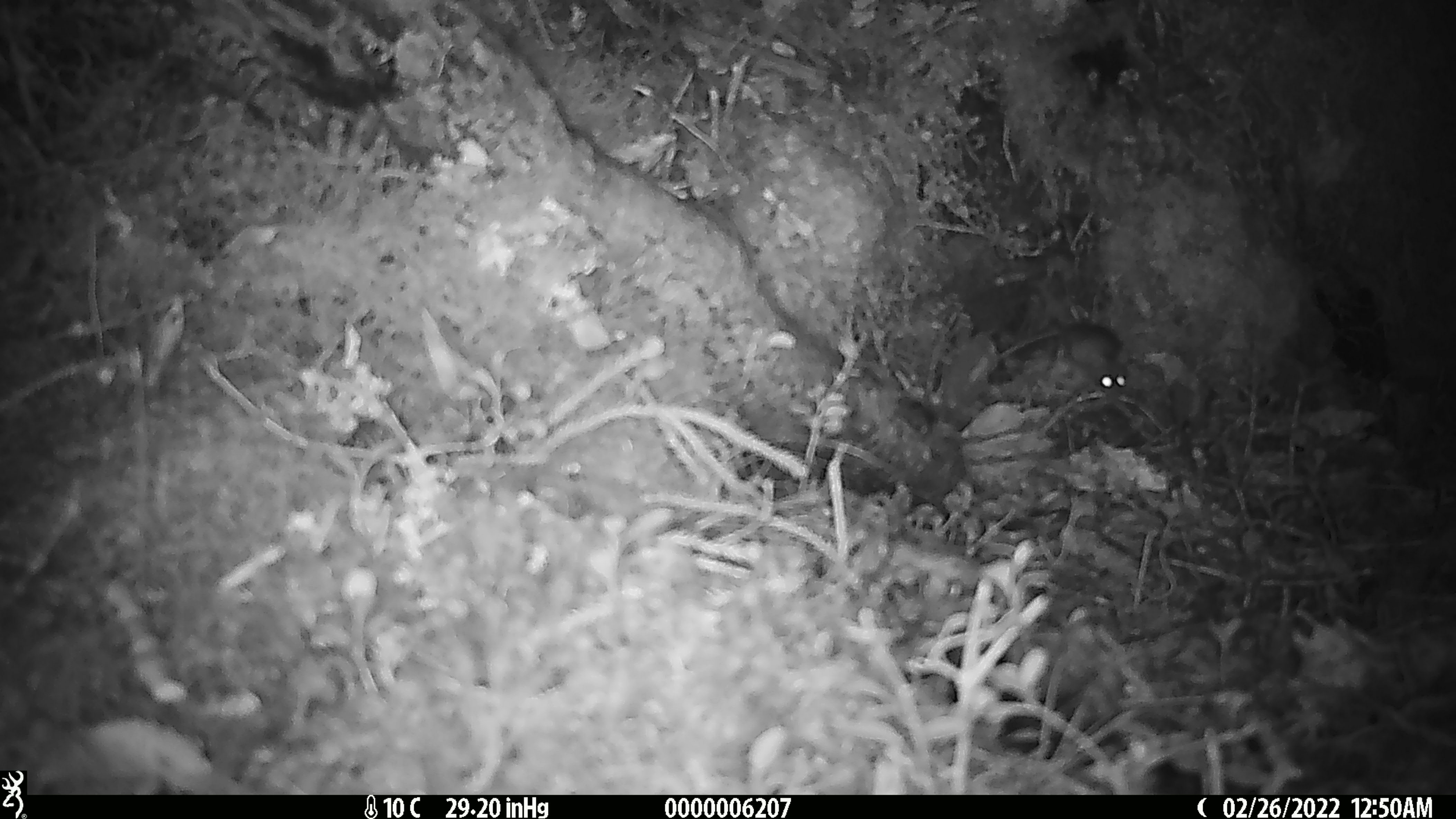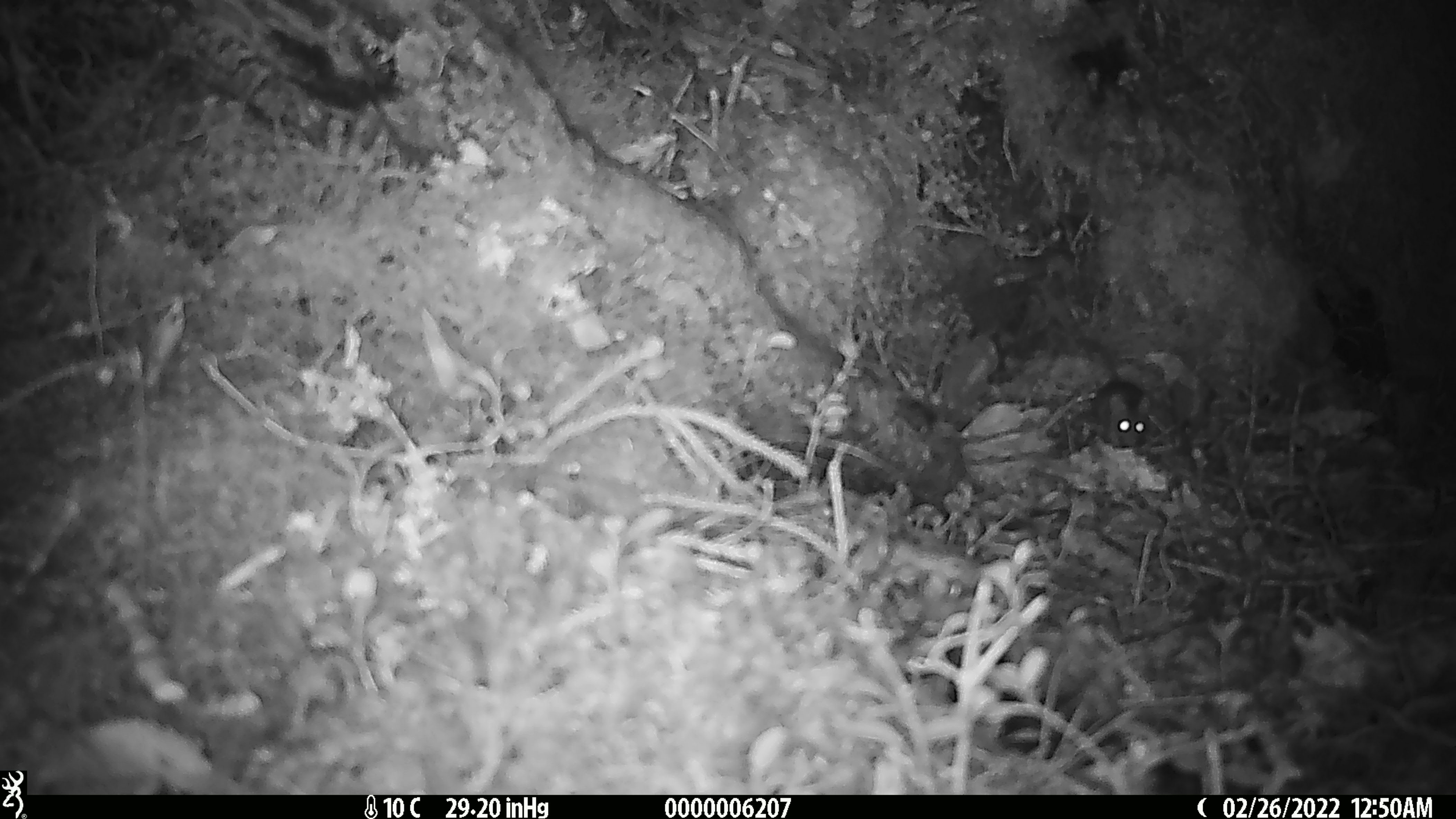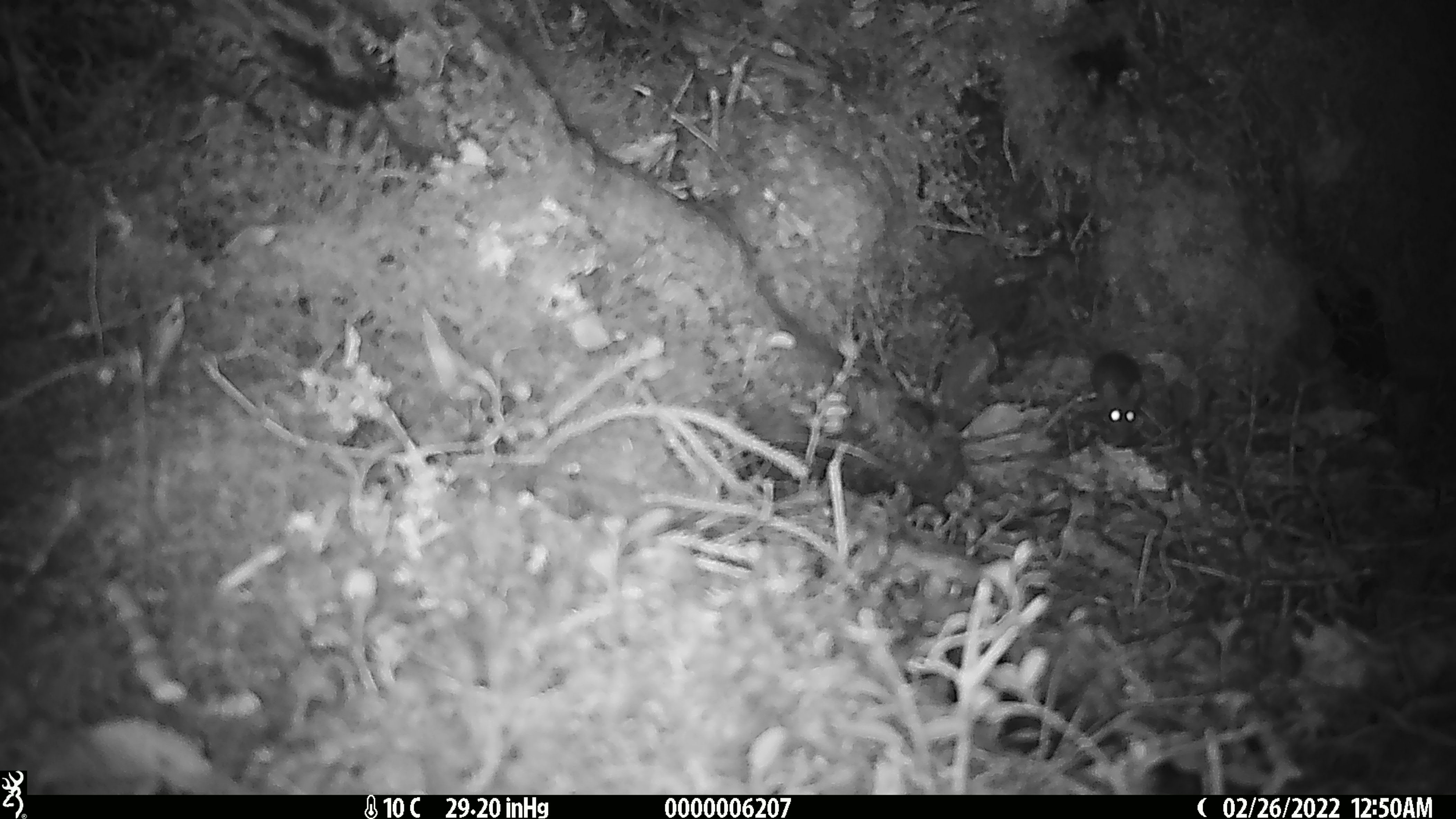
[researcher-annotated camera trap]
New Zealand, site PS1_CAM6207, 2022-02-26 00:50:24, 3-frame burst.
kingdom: Animalia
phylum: Chordata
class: Mammalia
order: Rodentia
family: Muridae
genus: Mus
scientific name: Mus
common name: mouse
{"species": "mouse (Mus)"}